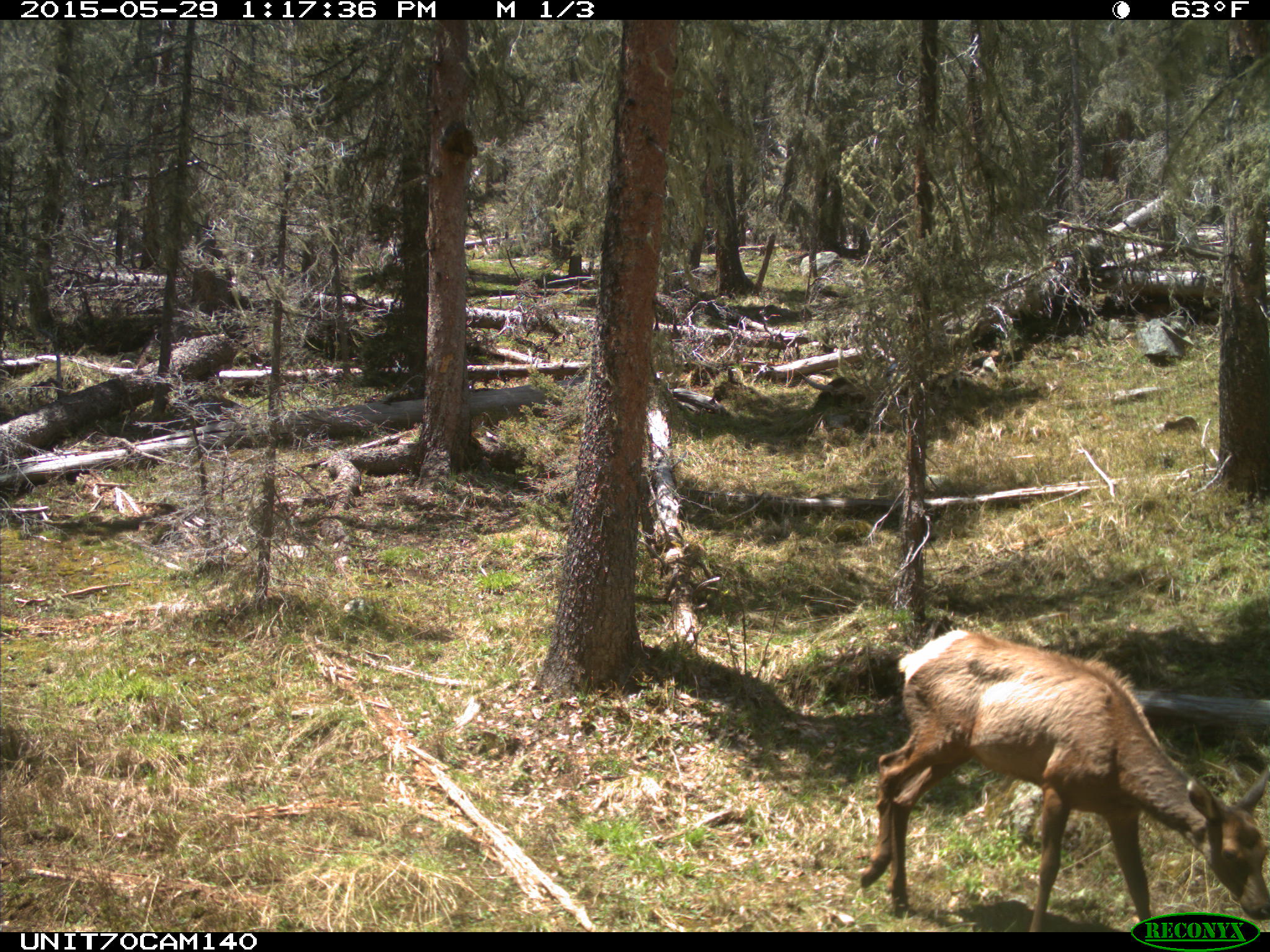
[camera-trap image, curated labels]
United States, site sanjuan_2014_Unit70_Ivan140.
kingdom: Animalia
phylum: Chordata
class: Mammalia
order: Artiodactyla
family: Cervidae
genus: Cervus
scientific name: Cervus elaphus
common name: red deer